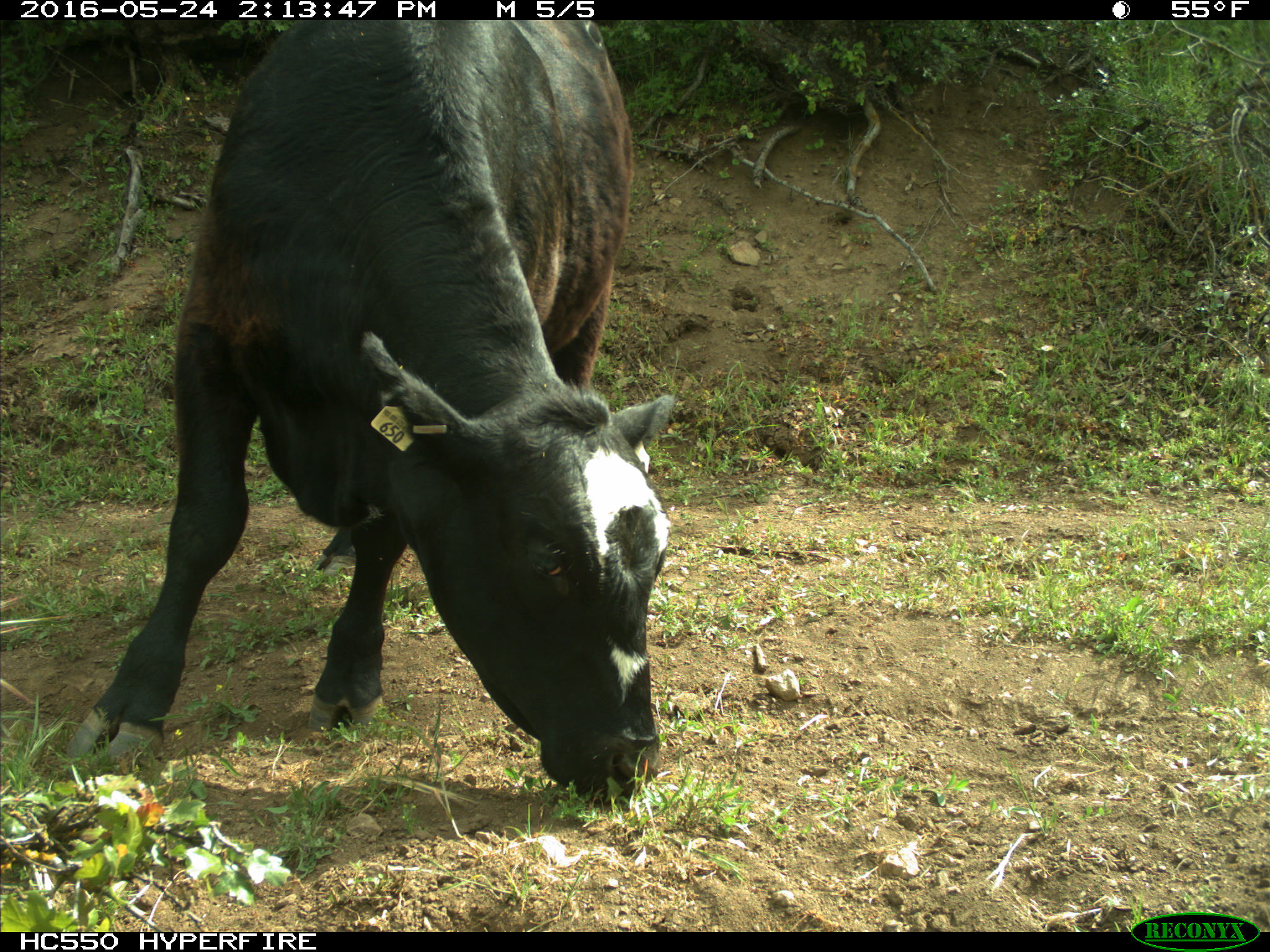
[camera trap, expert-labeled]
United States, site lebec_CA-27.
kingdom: Animalia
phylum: Chordata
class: Mammalia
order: Artiodactyla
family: Bovidae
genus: Bos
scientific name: Bos taurus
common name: domestic cow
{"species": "Bos taurus (domestic cow)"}